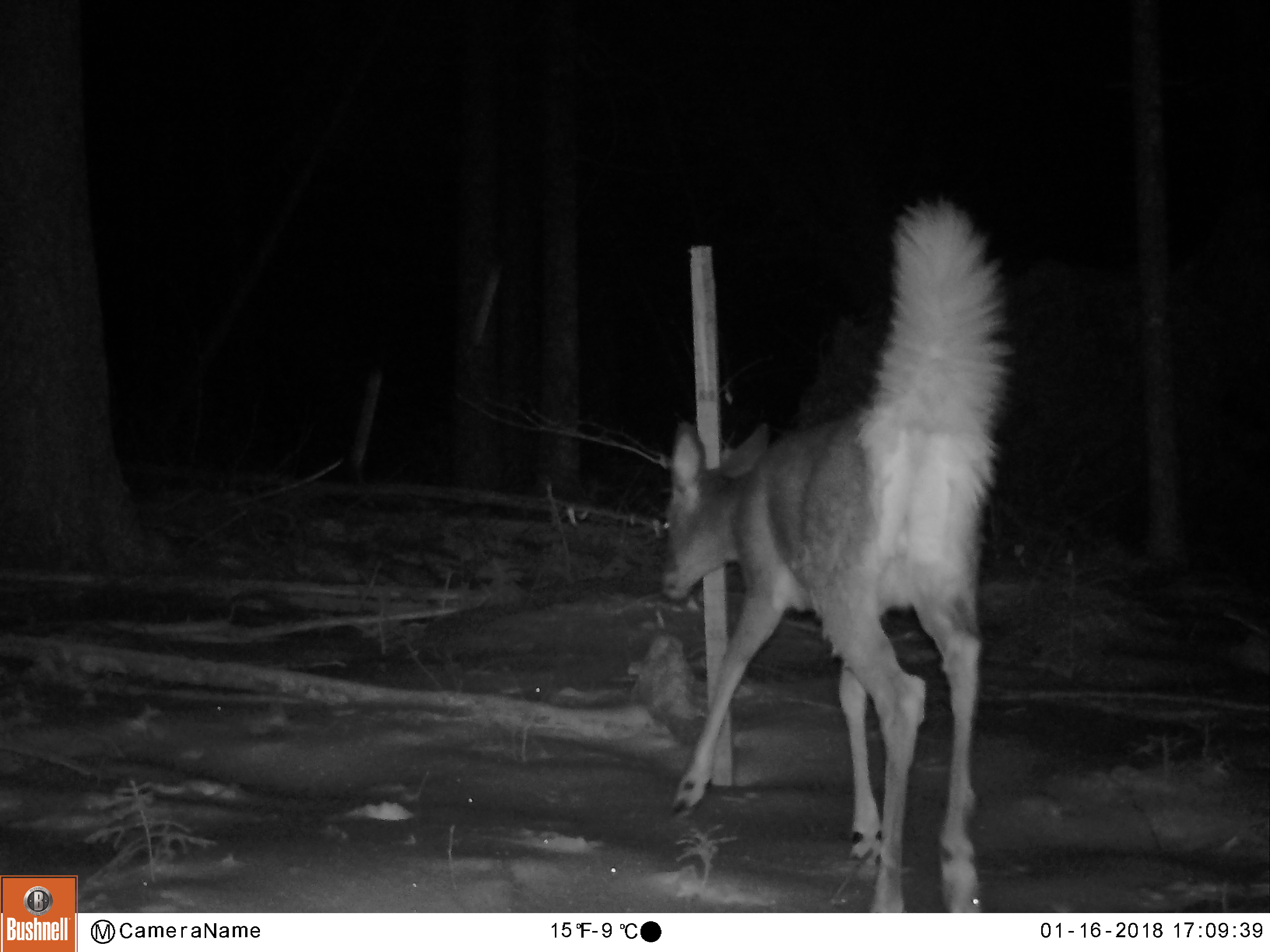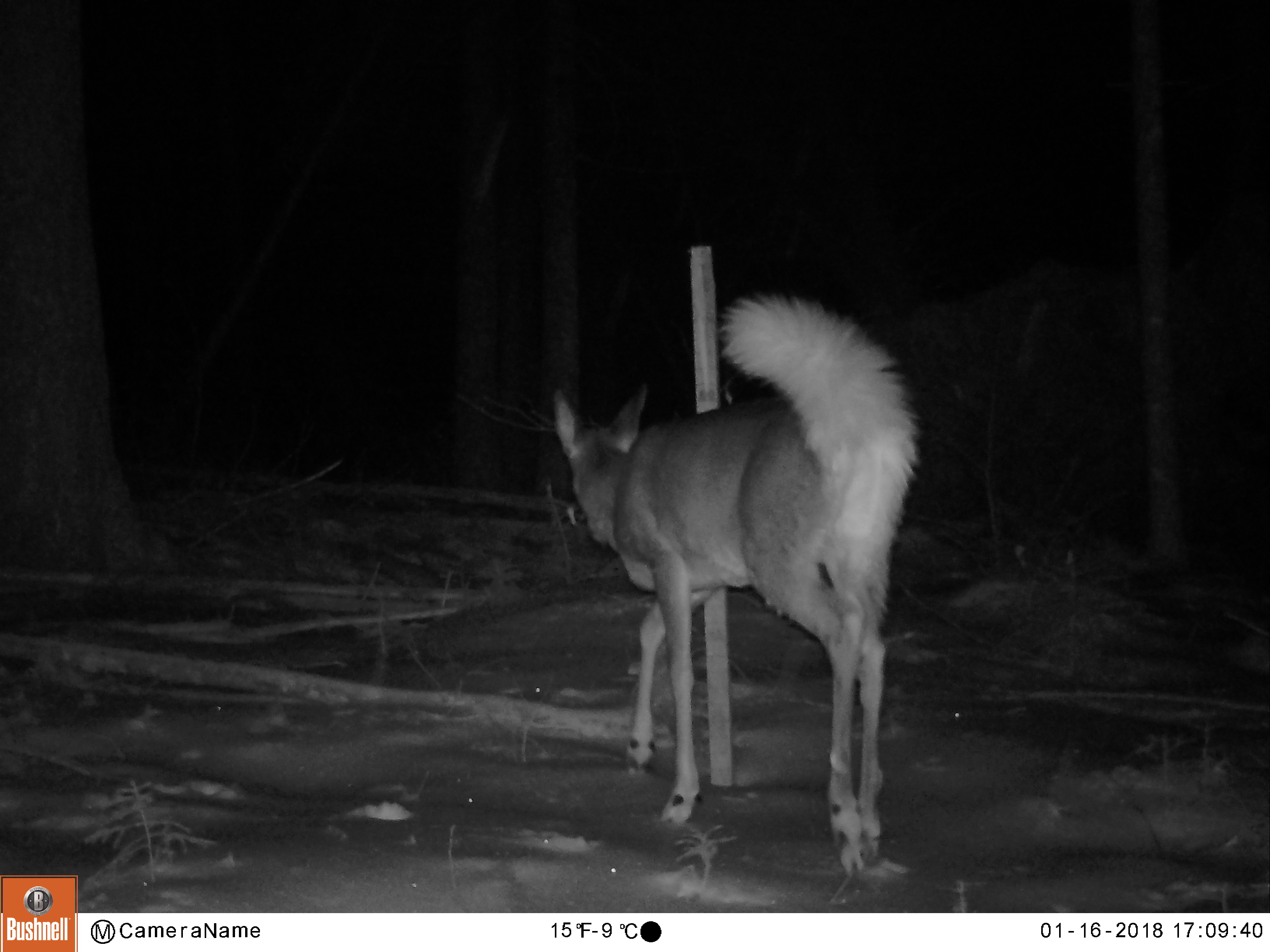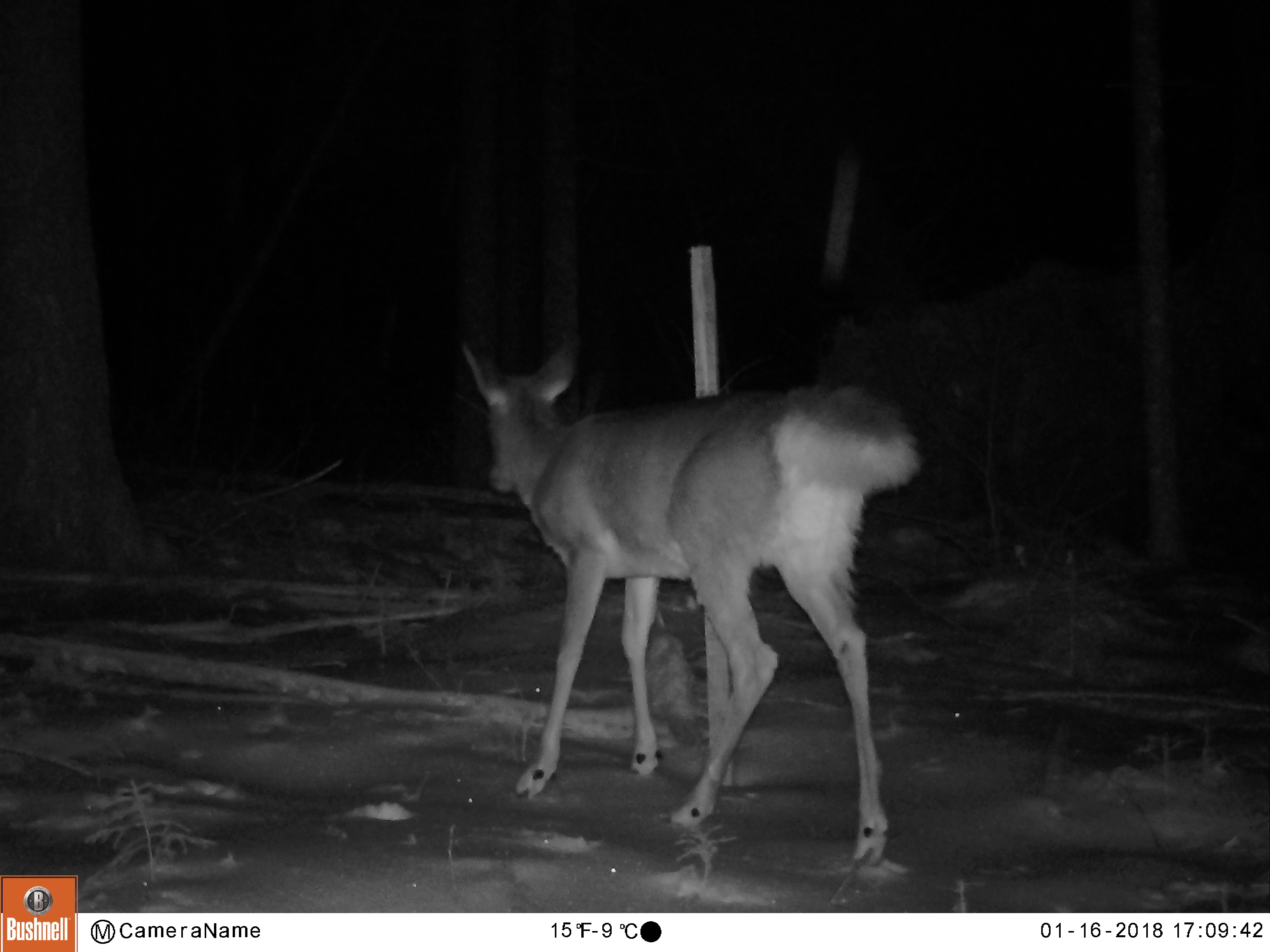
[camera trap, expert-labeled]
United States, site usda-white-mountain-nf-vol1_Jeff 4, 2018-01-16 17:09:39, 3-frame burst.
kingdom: Animalia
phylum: Chordata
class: Mammalia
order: Artiodactyla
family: Cervidae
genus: Odocoileus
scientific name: Odocoileus virginianus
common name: white-tailed deer